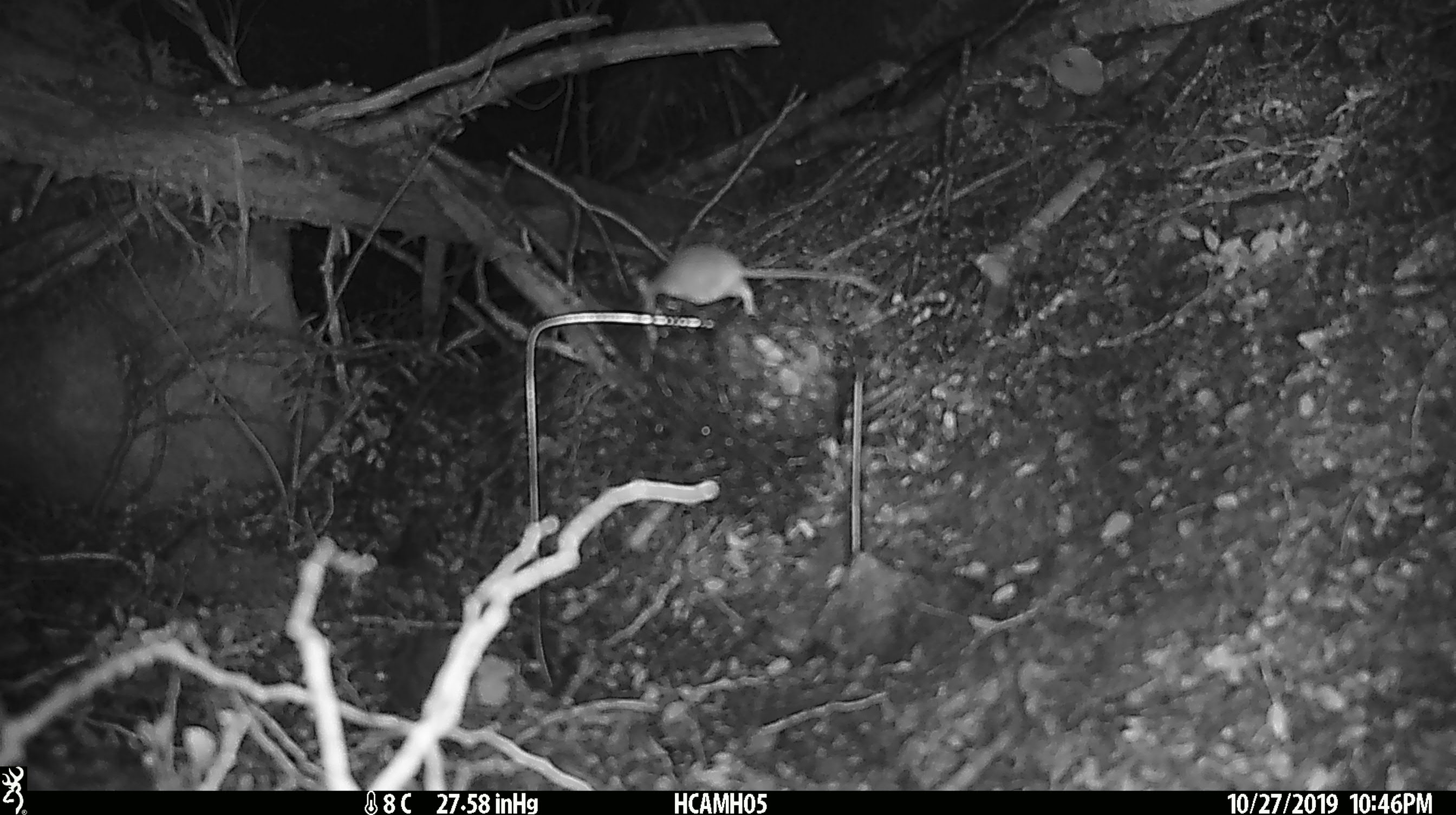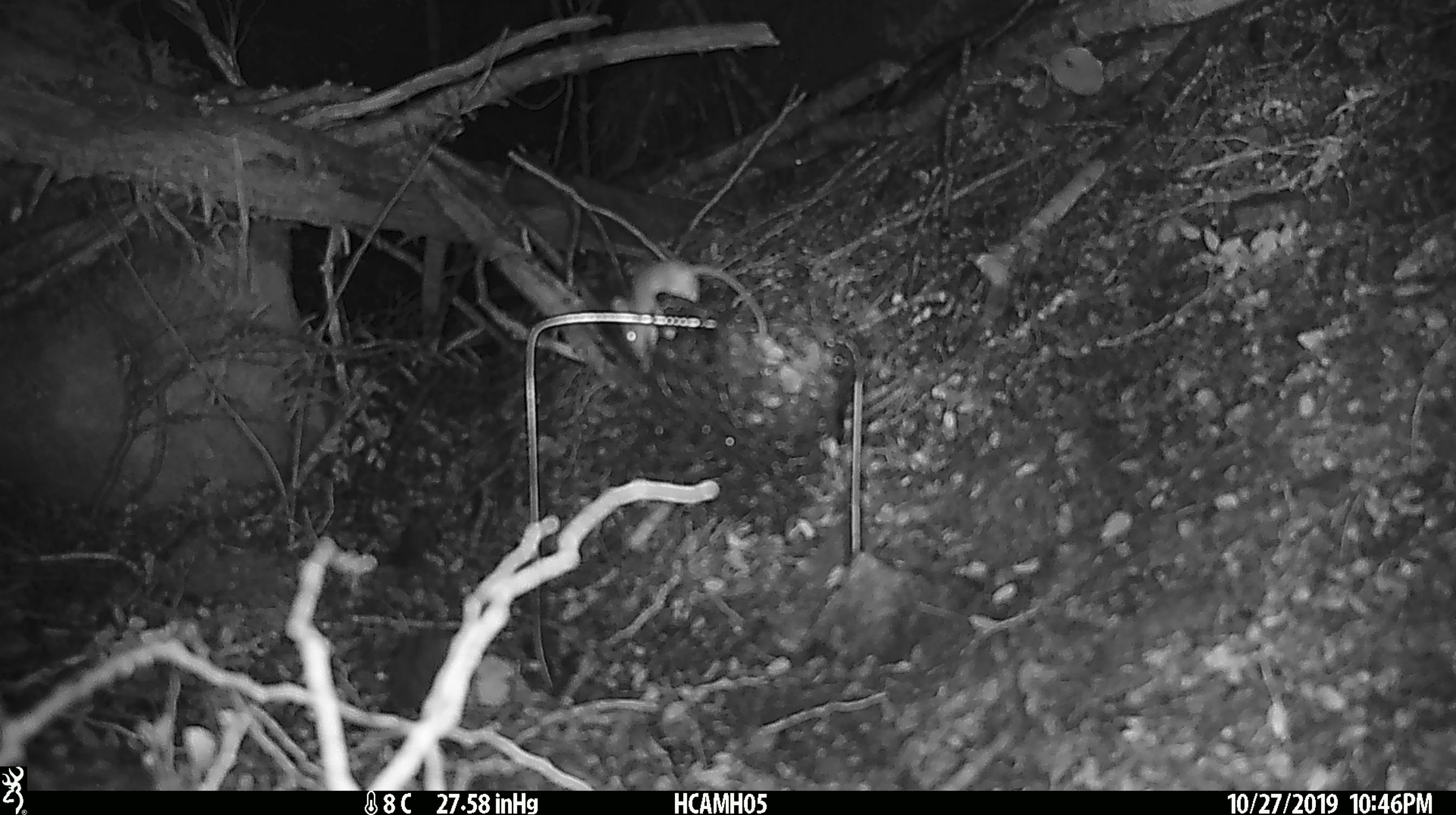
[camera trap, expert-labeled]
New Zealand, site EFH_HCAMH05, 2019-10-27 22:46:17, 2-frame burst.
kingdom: Animalia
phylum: Chordata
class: Mammalia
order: Rodentia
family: Muridae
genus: Mus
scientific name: Mus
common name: mouse